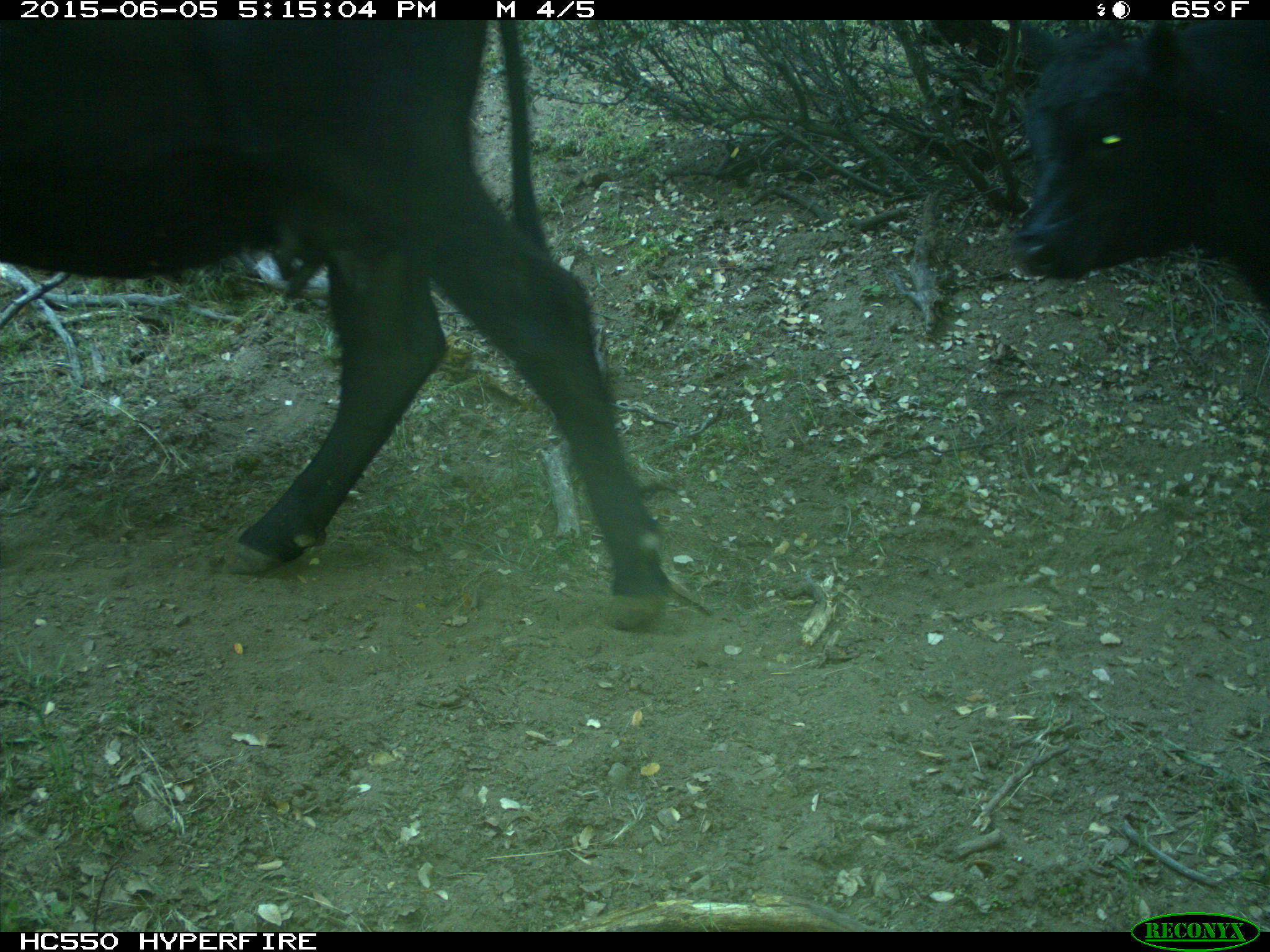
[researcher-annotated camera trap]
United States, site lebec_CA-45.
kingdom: Animalia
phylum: Chordata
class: Mammalia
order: Artiodactyla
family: Bovidae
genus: Bos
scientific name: Bos taurus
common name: domestic cow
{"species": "Bos taurus (domestic cow)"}